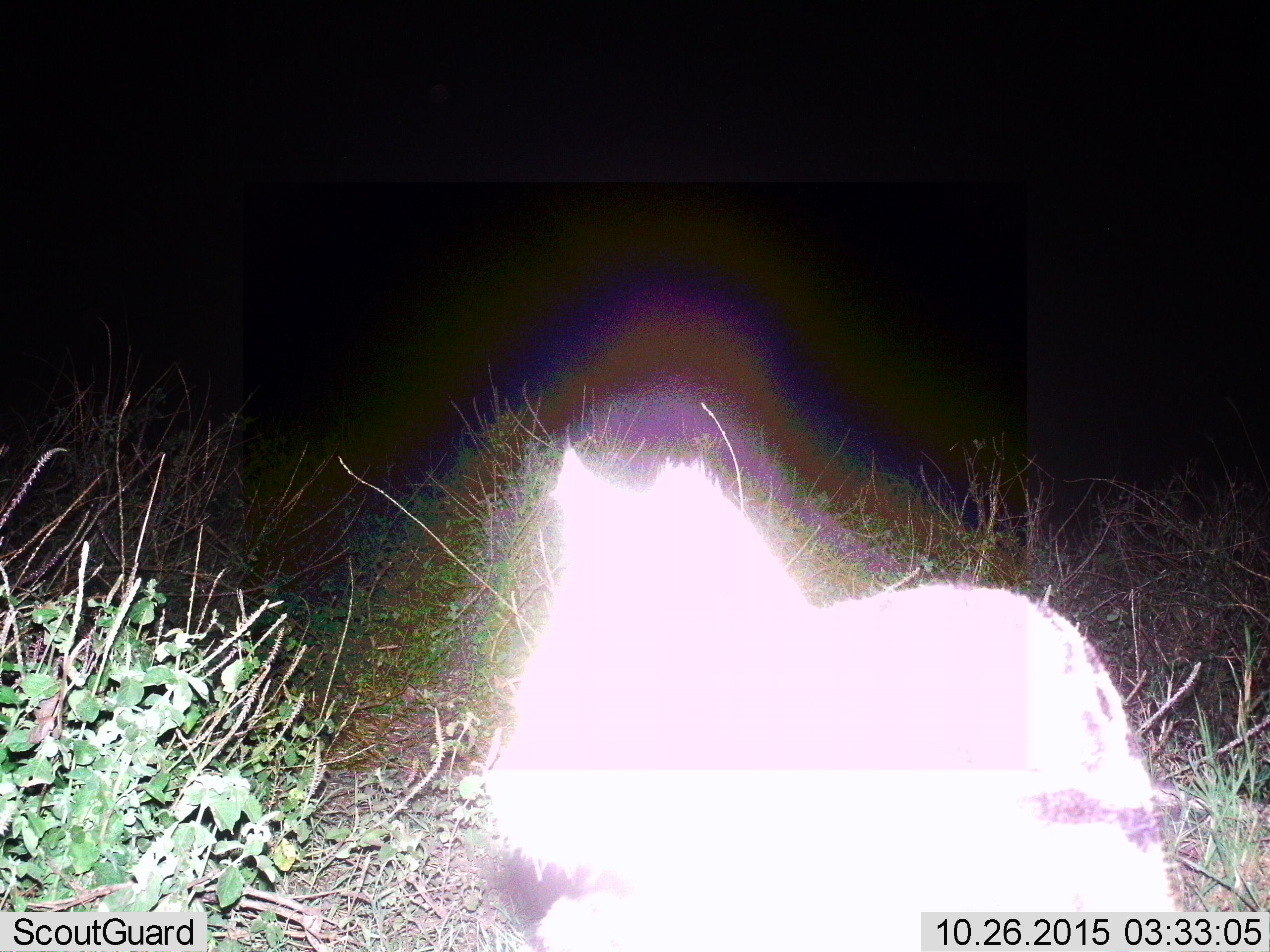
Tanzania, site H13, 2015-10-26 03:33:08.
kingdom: Animalia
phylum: Chordata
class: Mammalia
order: Carnivora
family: Hyaenidae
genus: Crocuta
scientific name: Crocuta crocuta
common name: spotted hyena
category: hyenaspotted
Hyenaspotted (spotted hyena) (Crocuta crocuta), count 1. Behavior (volunteer vote fractions): standing 25%, resting 50%, moving 25%, interacting 0%. Young present (vote fraction): 0%. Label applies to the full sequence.